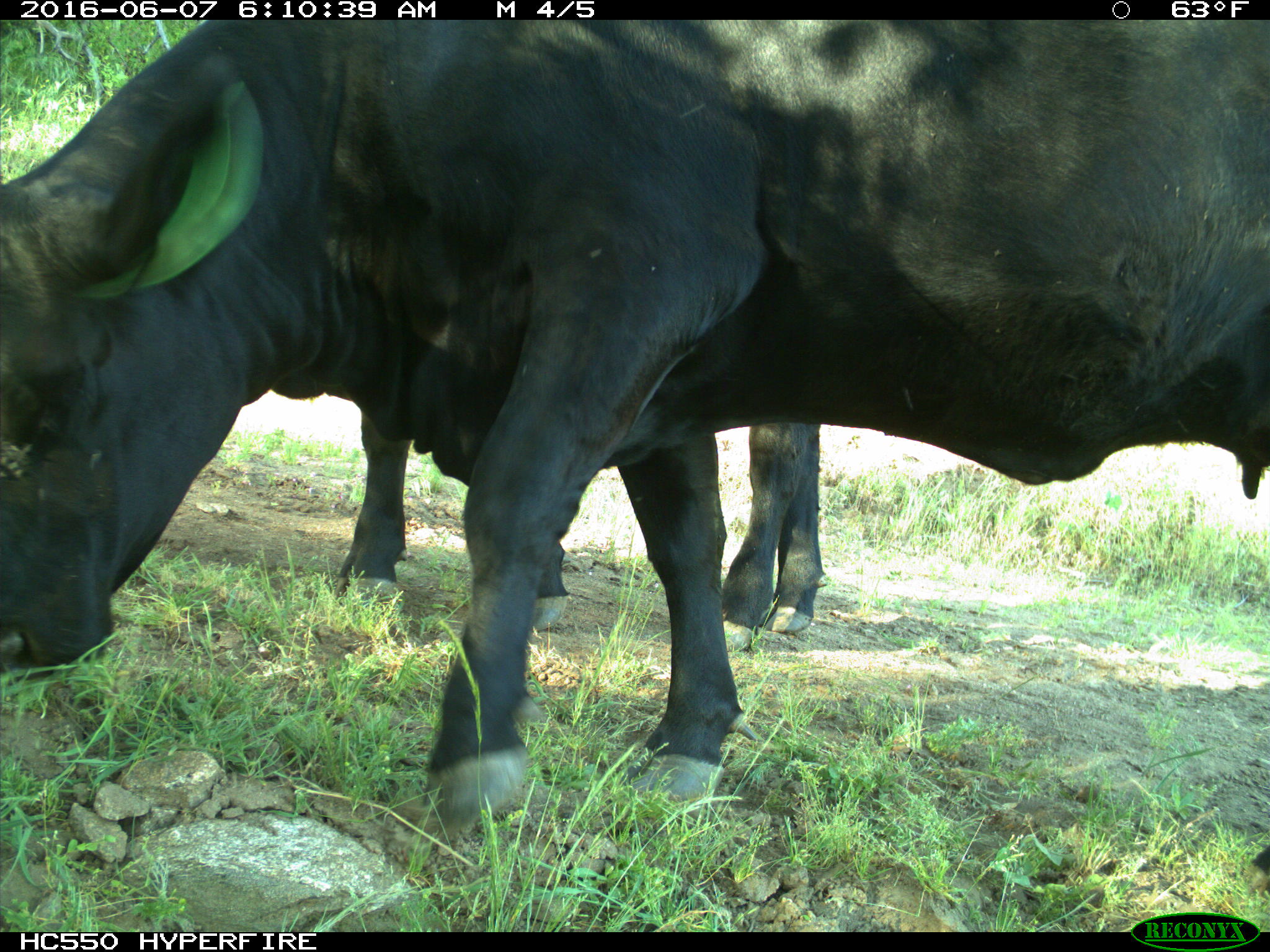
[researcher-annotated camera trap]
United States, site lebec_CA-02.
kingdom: Animalia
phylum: Chordata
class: Mammalia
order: Artiodactyla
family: Bovidae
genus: Bos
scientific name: Bos taurus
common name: domestic cow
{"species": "Bos taurus (domestic cow)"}